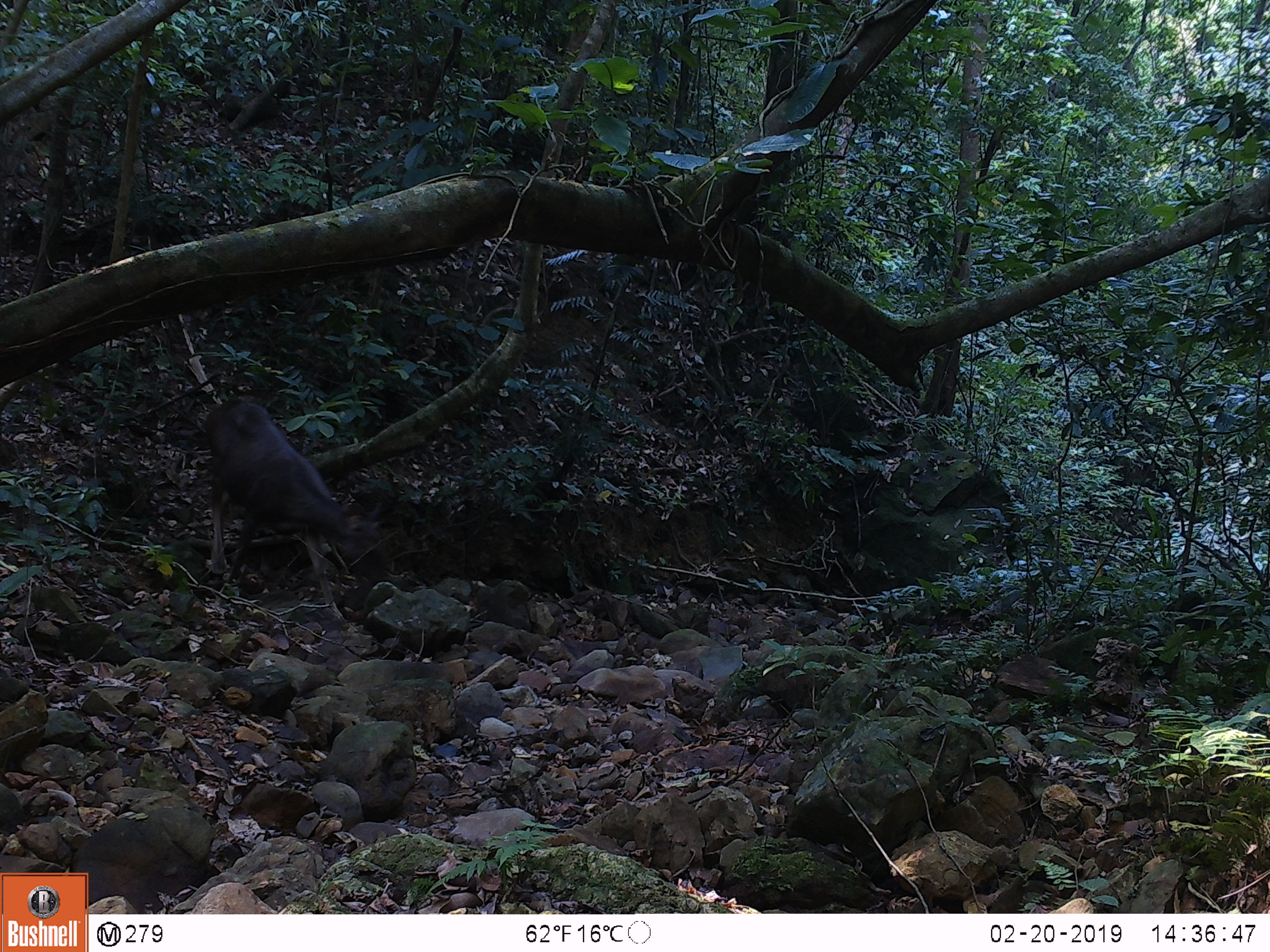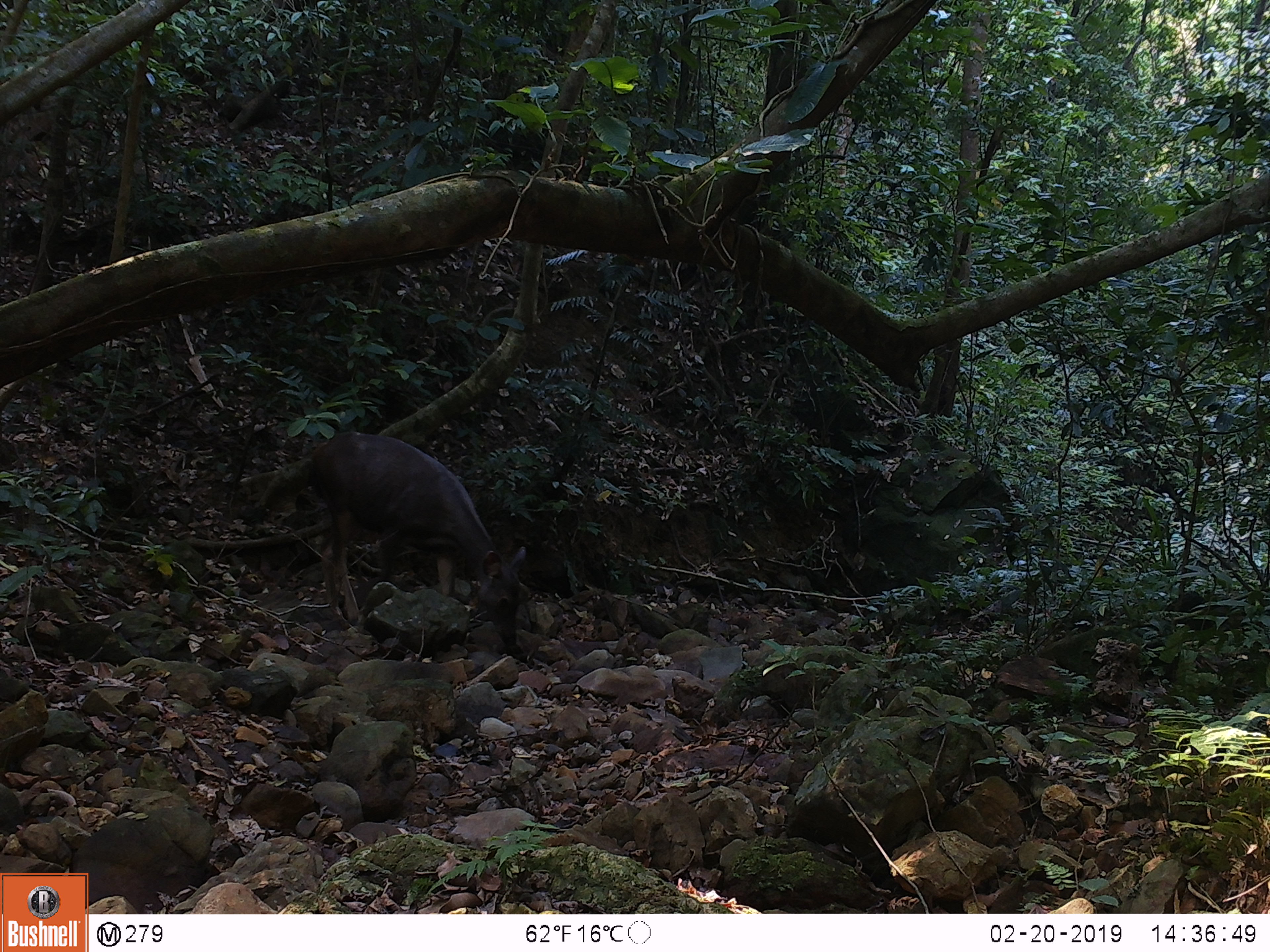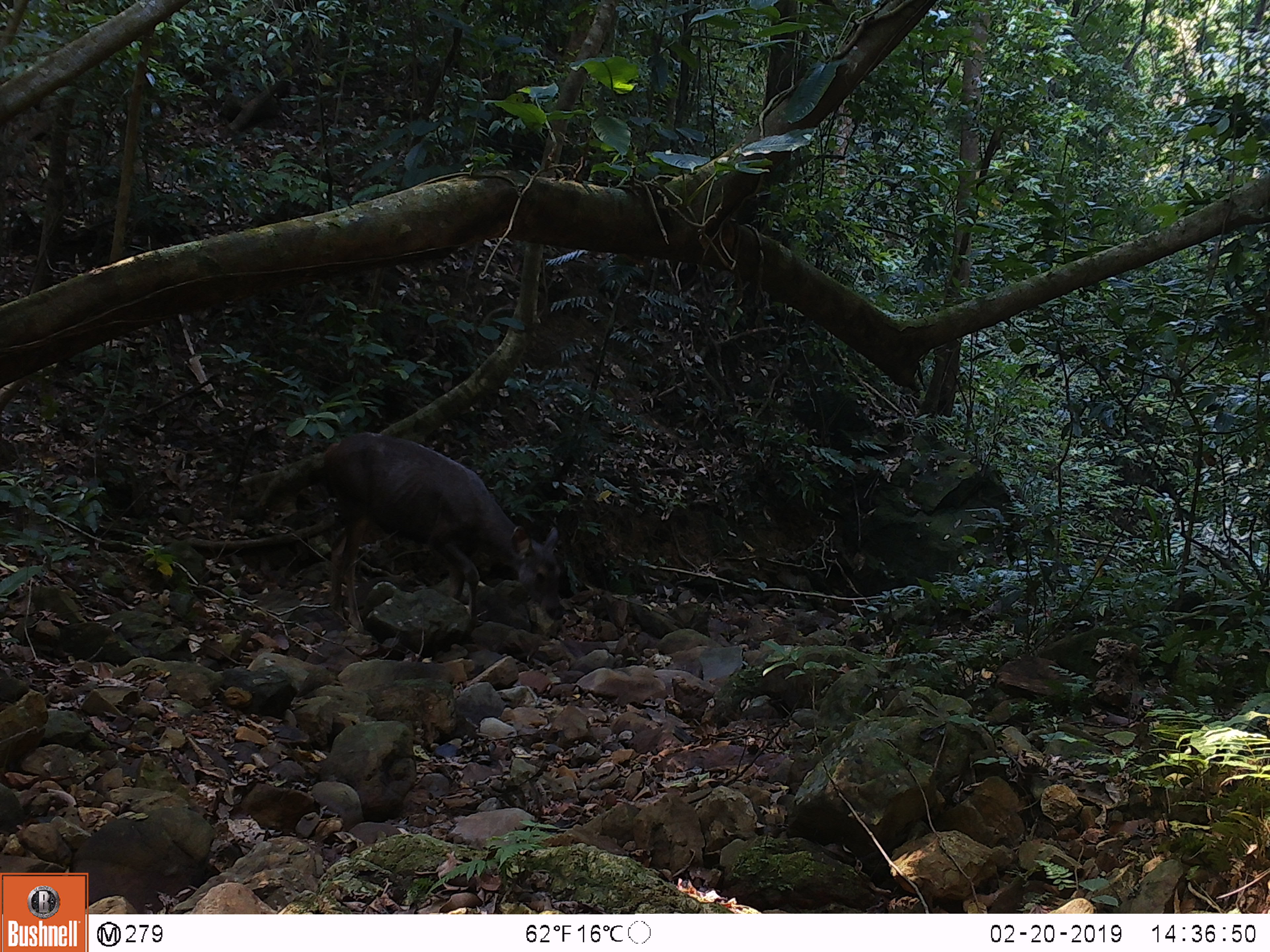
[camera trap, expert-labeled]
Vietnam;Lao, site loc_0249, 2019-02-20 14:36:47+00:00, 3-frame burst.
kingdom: Animalia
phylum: Chordata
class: Mammalia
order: Artiodactyla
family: Cervidae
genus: Rusa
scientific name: Rusa unicolor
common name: sambar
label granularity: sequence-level